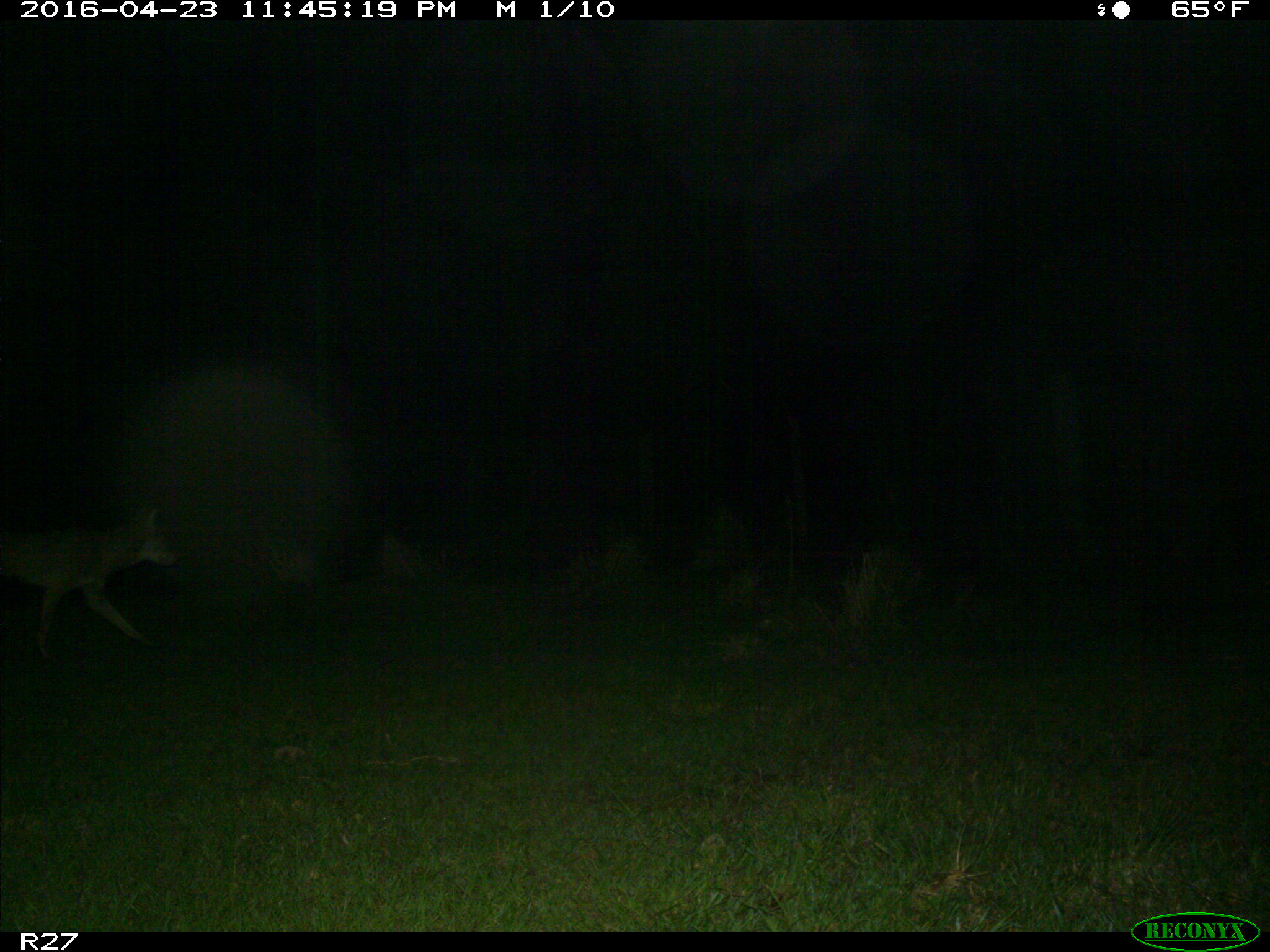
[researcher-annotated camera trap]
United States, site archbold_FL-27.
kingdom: Animalia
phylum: Chordata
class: Mammalia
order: Carnivora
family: Canidae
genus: Canis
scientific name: Canis latrans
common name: coyote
Canis latrans (coyote).